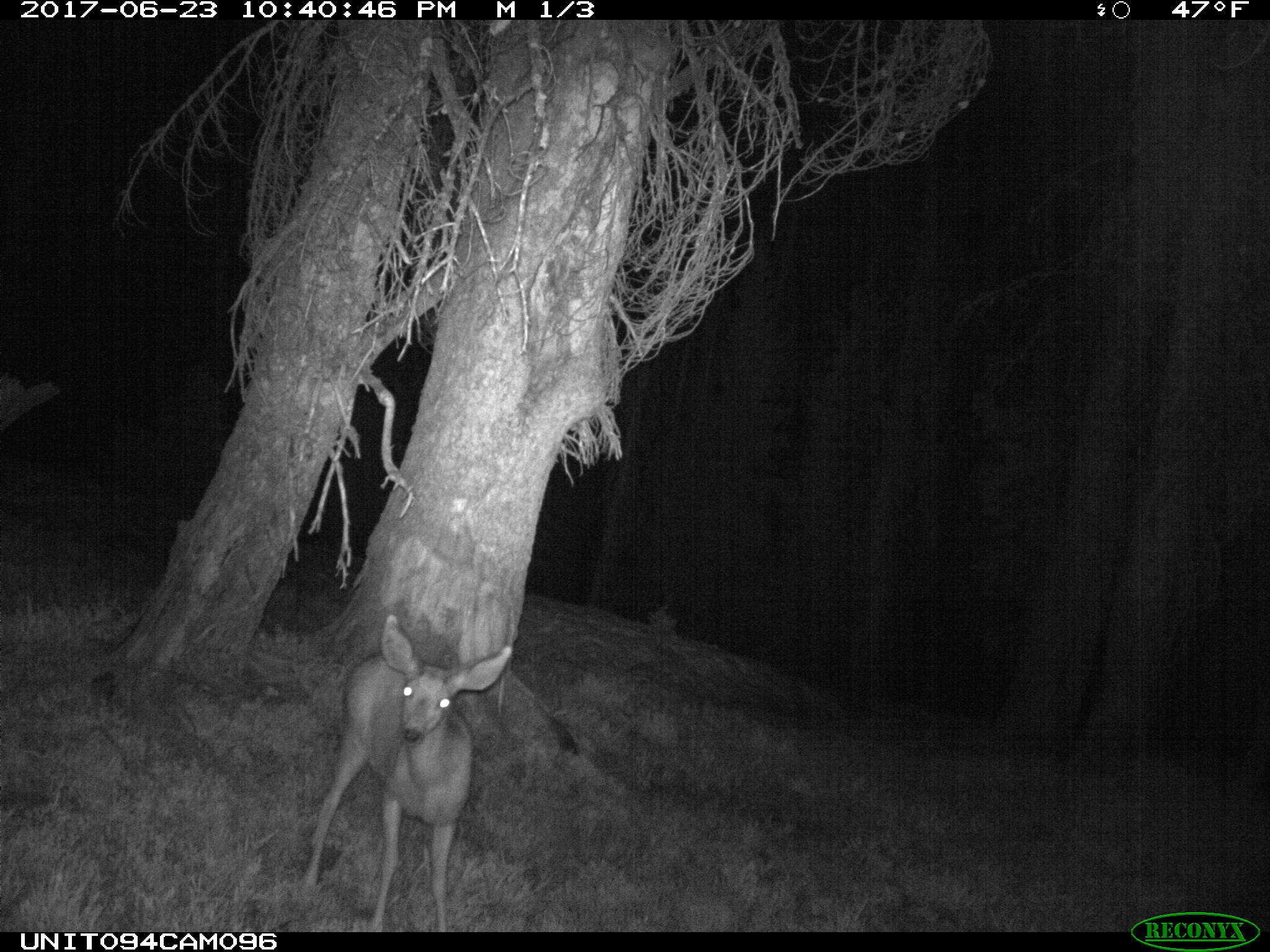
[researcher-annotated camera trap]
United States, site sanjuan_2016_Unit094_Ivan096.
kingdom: Animalia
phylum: Chordata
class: Mammalia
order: Artiodactyla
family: Cervidae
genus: Odocoileus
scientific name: Odocoileus hemionus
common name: mule deer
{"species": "Odocoileus hemionus (mule deer)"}